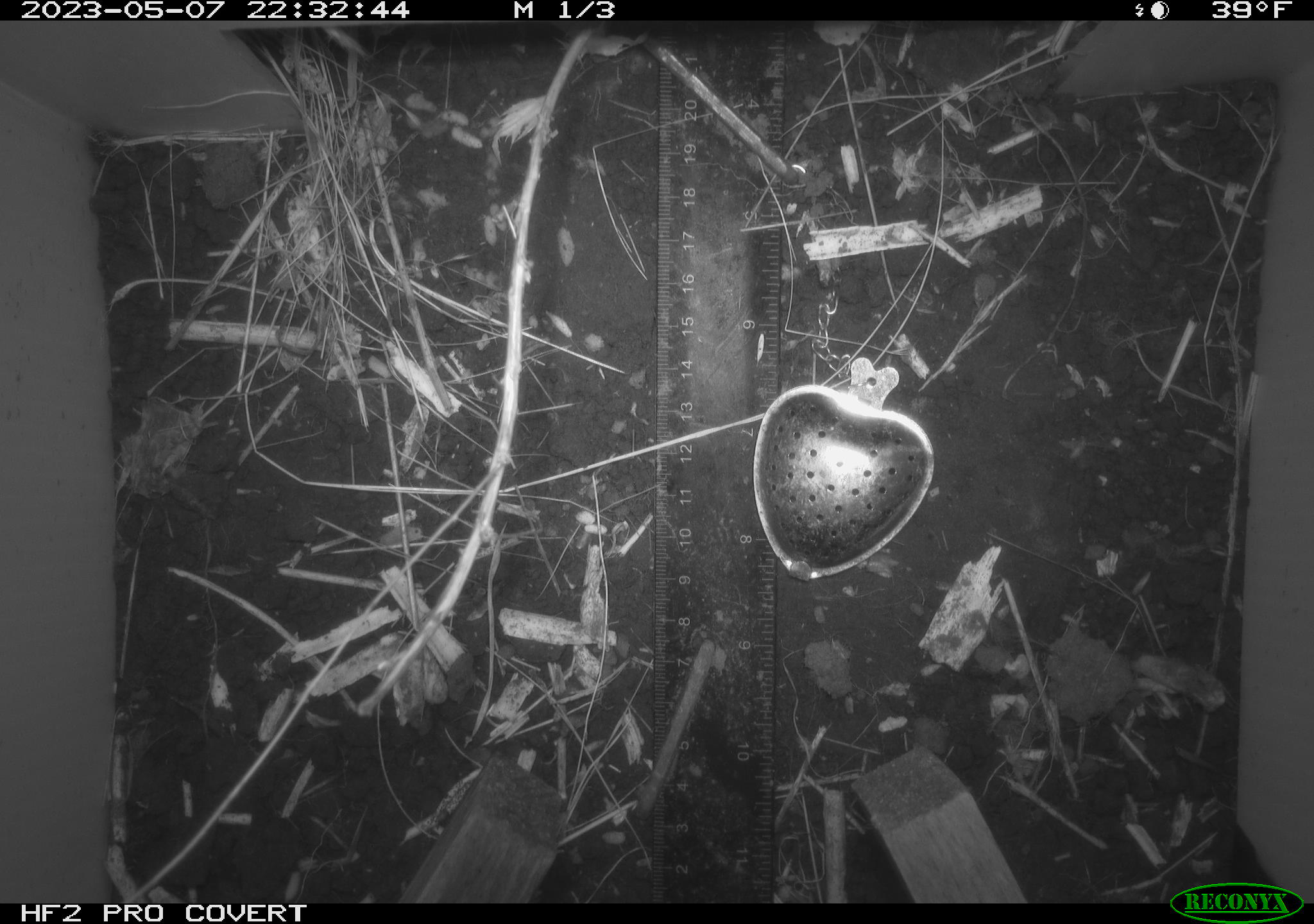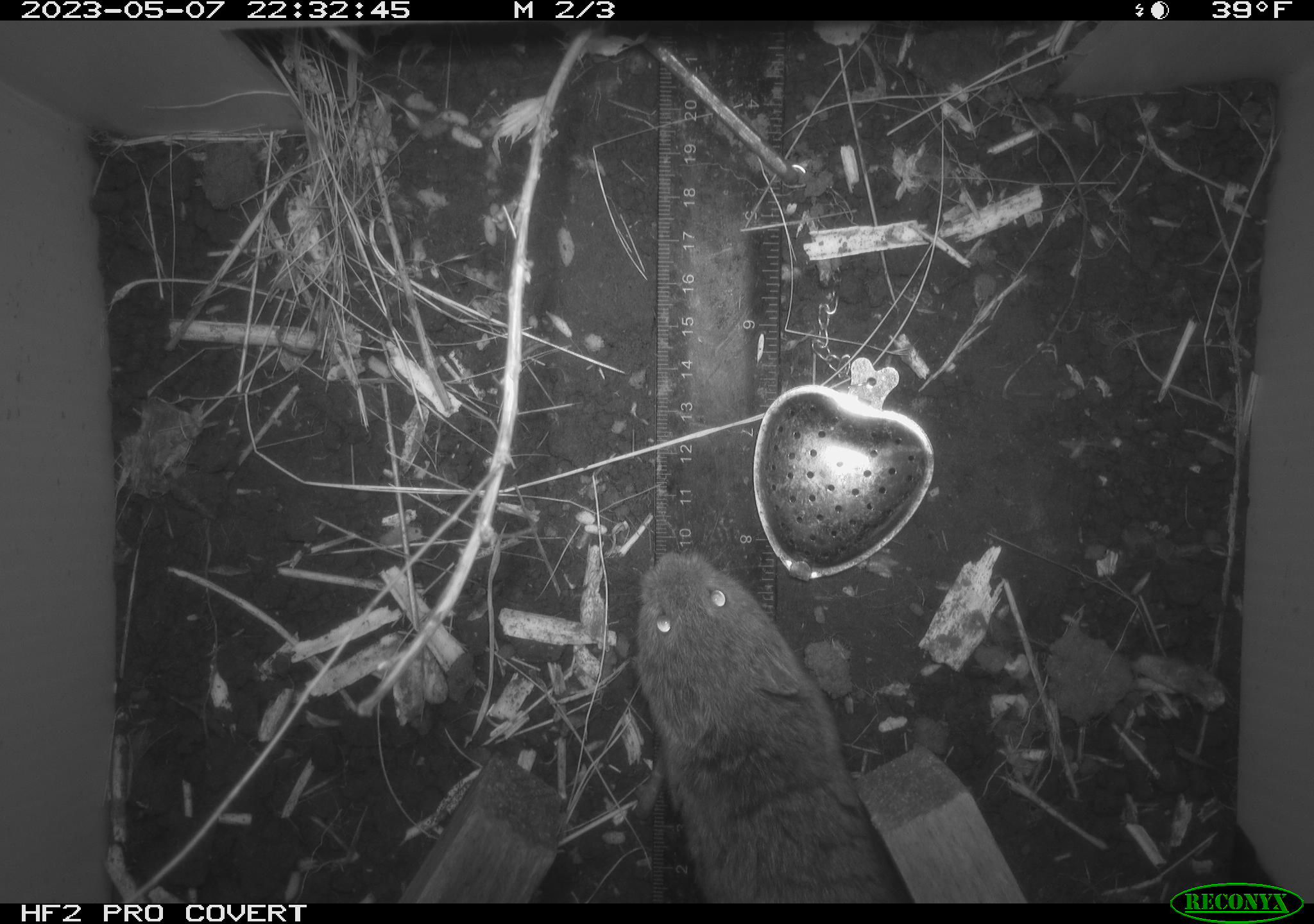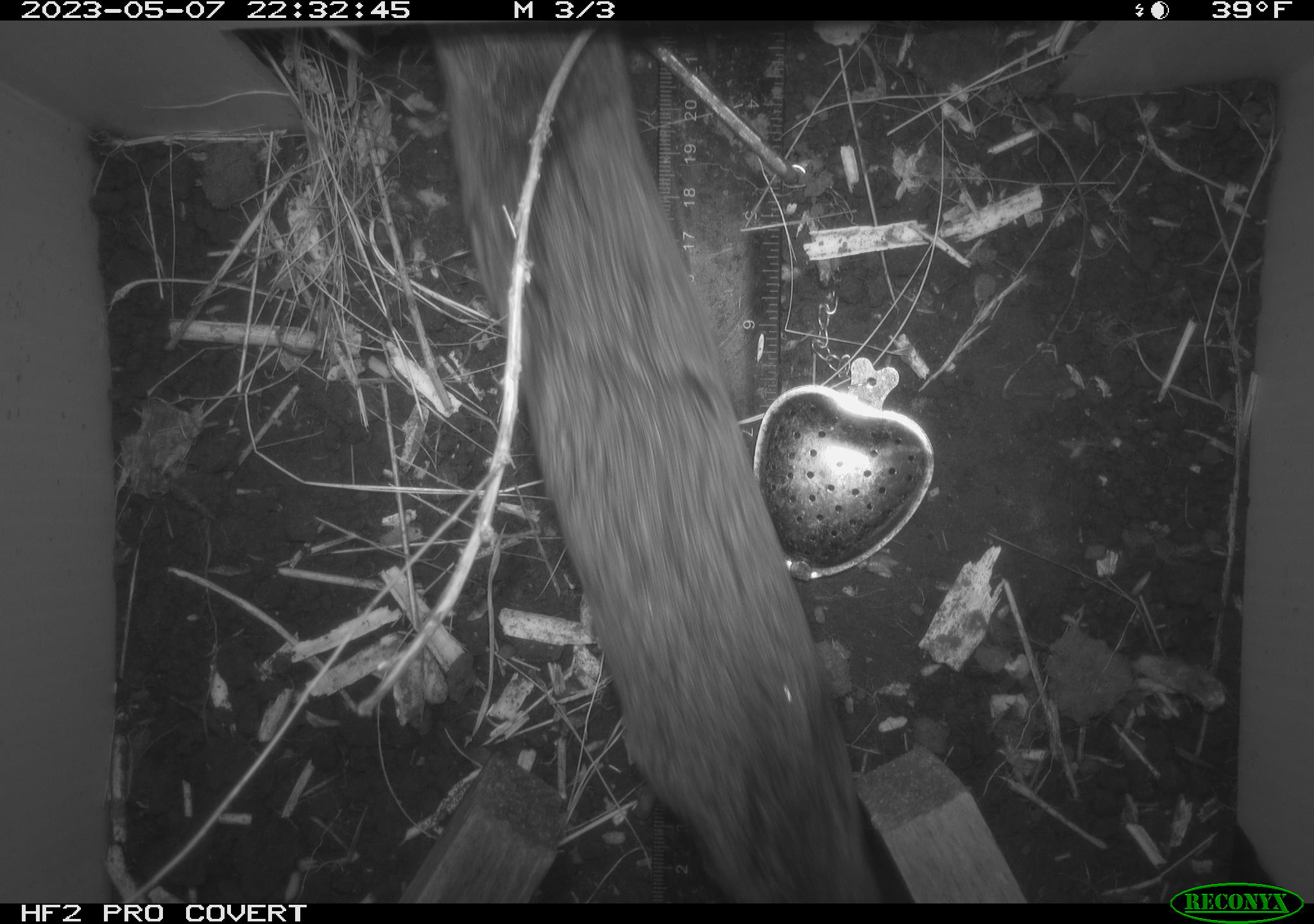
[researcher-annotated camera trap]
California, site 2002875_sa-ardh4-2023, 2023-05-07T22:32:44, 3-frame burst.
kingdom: Animalia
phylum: Chordata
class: Mammalia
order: Rodentia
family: Cricetidae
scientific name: Arvicolinae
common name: voles, lemmings, and muskrats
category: arvicolinae subfamily